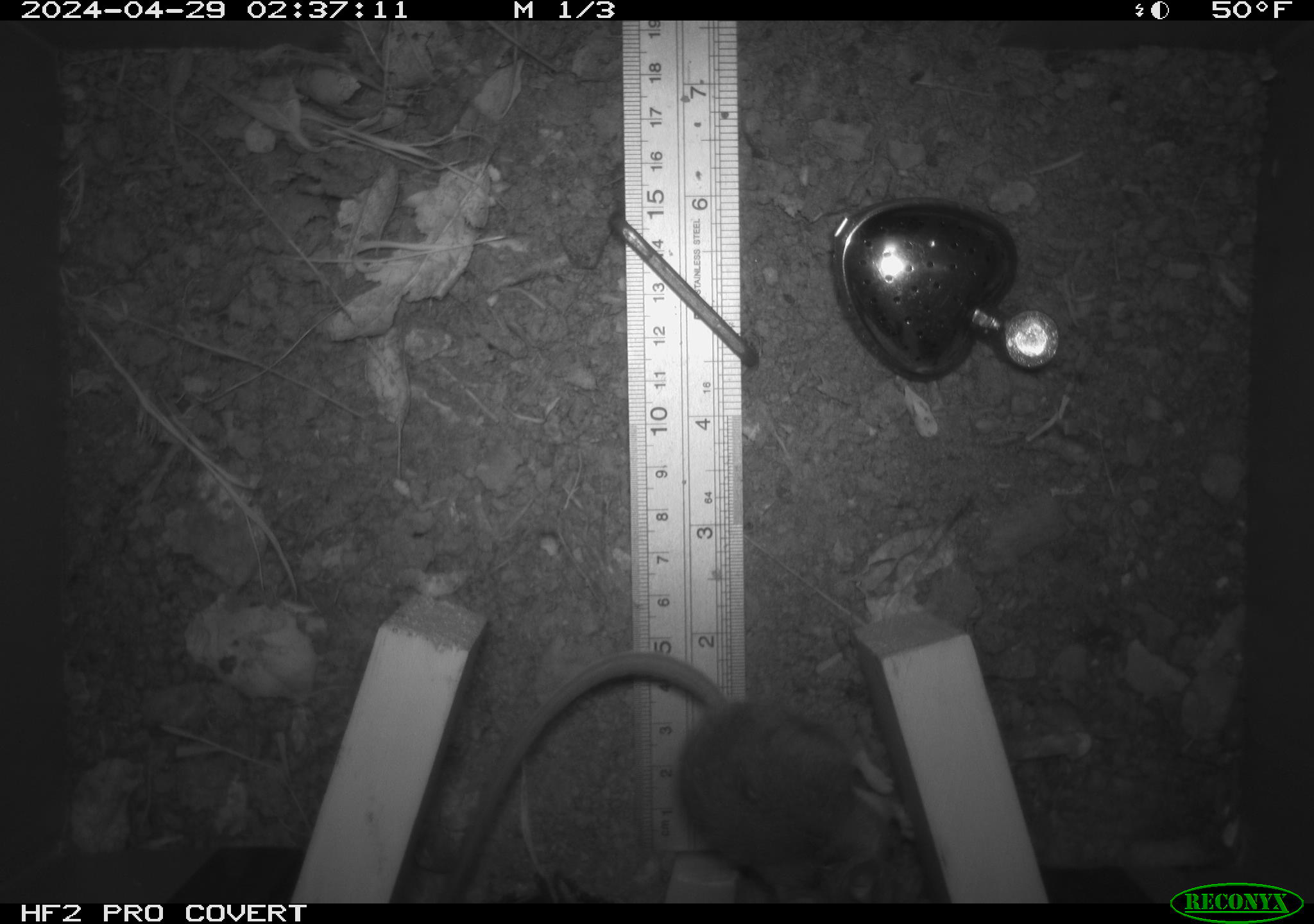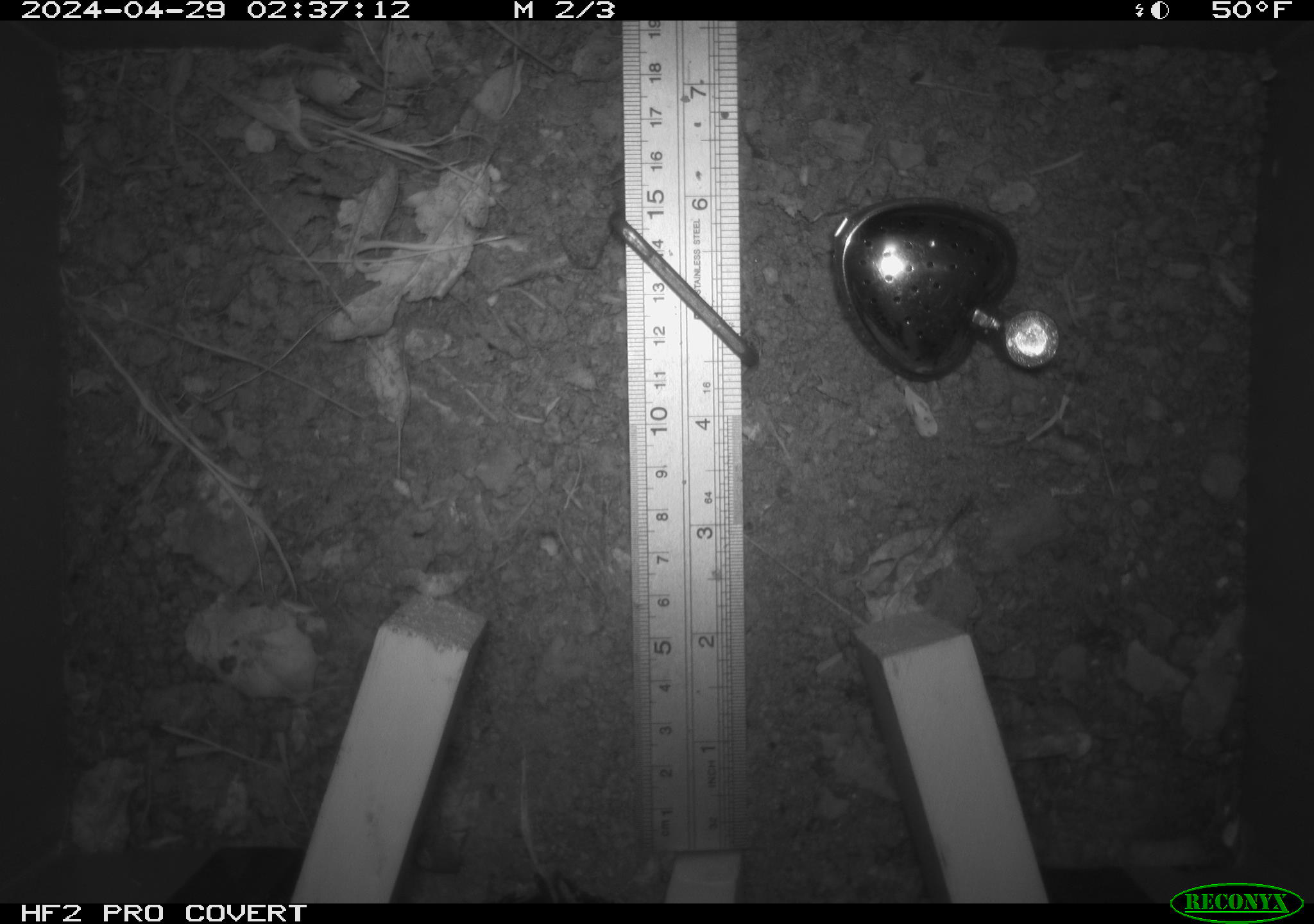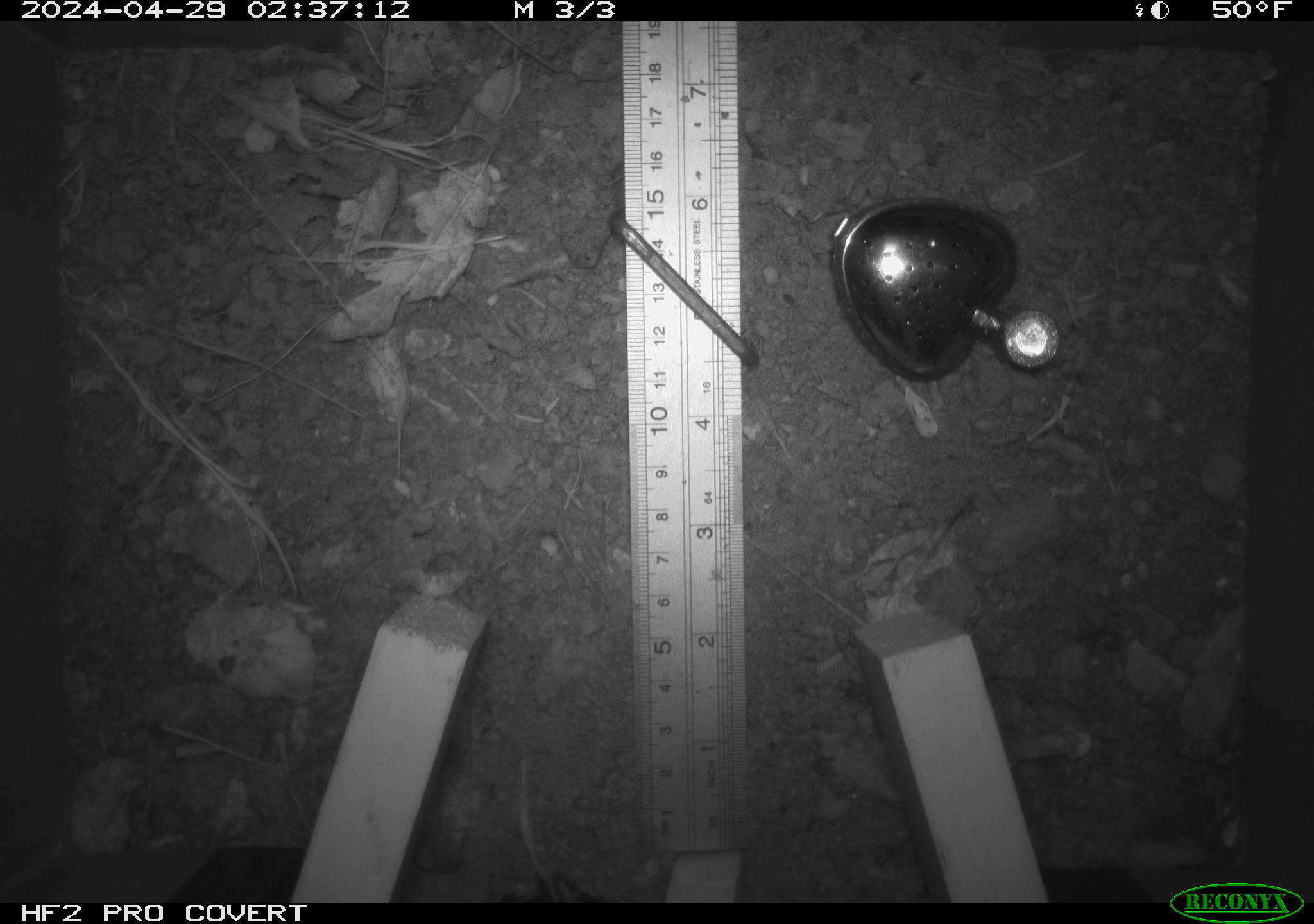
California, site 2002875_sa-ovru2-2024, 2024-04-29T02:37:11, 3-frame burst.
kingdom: Animalia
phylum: Chordata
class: Mammalia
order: Rodentia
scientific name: Rodentia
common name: rodent